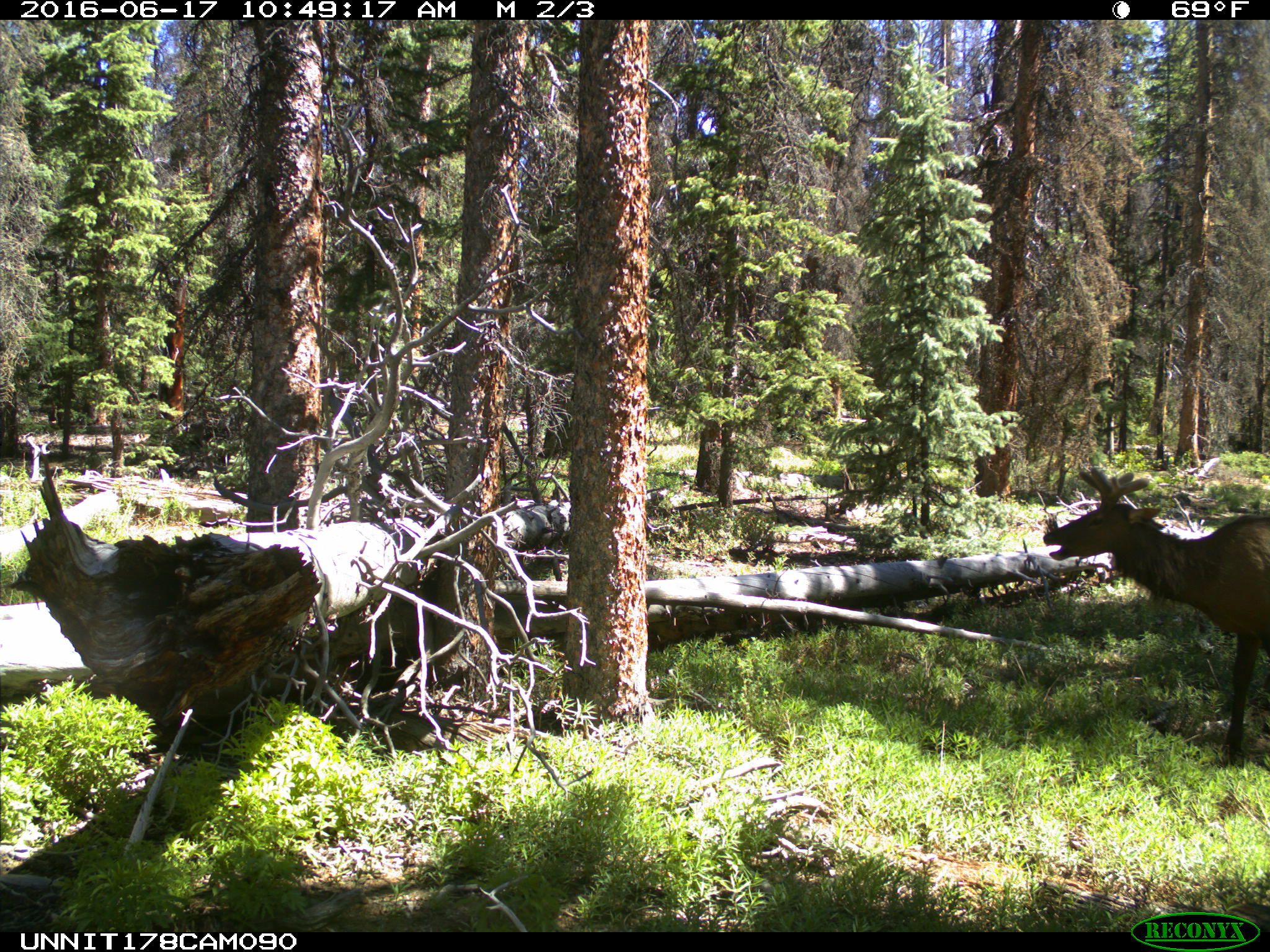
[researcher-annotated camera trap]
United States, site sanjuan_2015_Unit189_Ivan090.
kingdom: Animalia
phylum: Chordata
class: Mammalia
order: Artiodactyla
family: Cervidae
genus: Cervus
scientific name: Cervus elaphus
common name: red deer